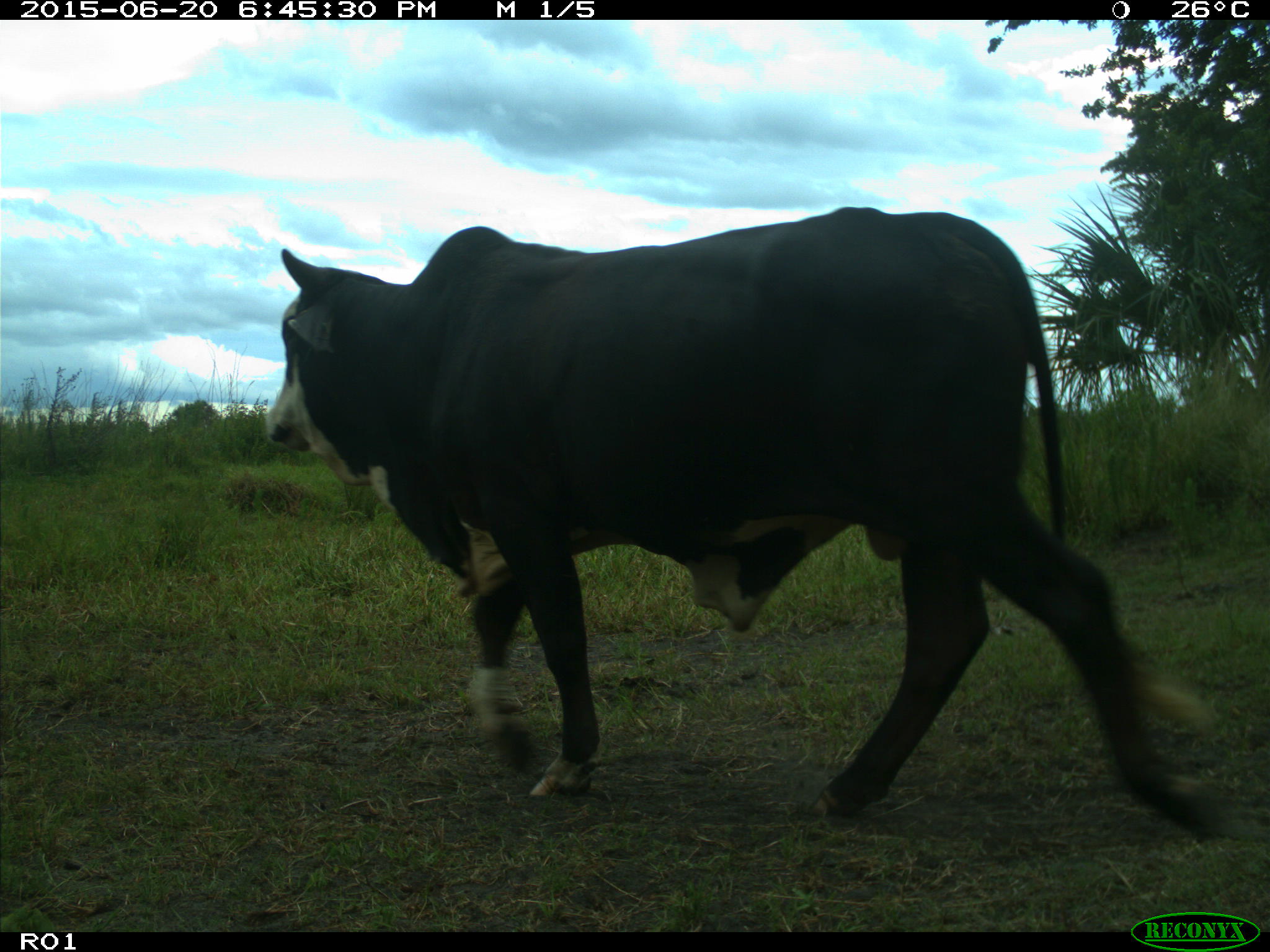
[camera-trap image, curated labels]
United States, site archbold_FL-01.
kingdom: Animalia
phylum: Chordata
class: Mammalia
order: Artiodactyla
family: Bovidae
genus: Bos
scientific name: Bos taurus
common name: domestic cow